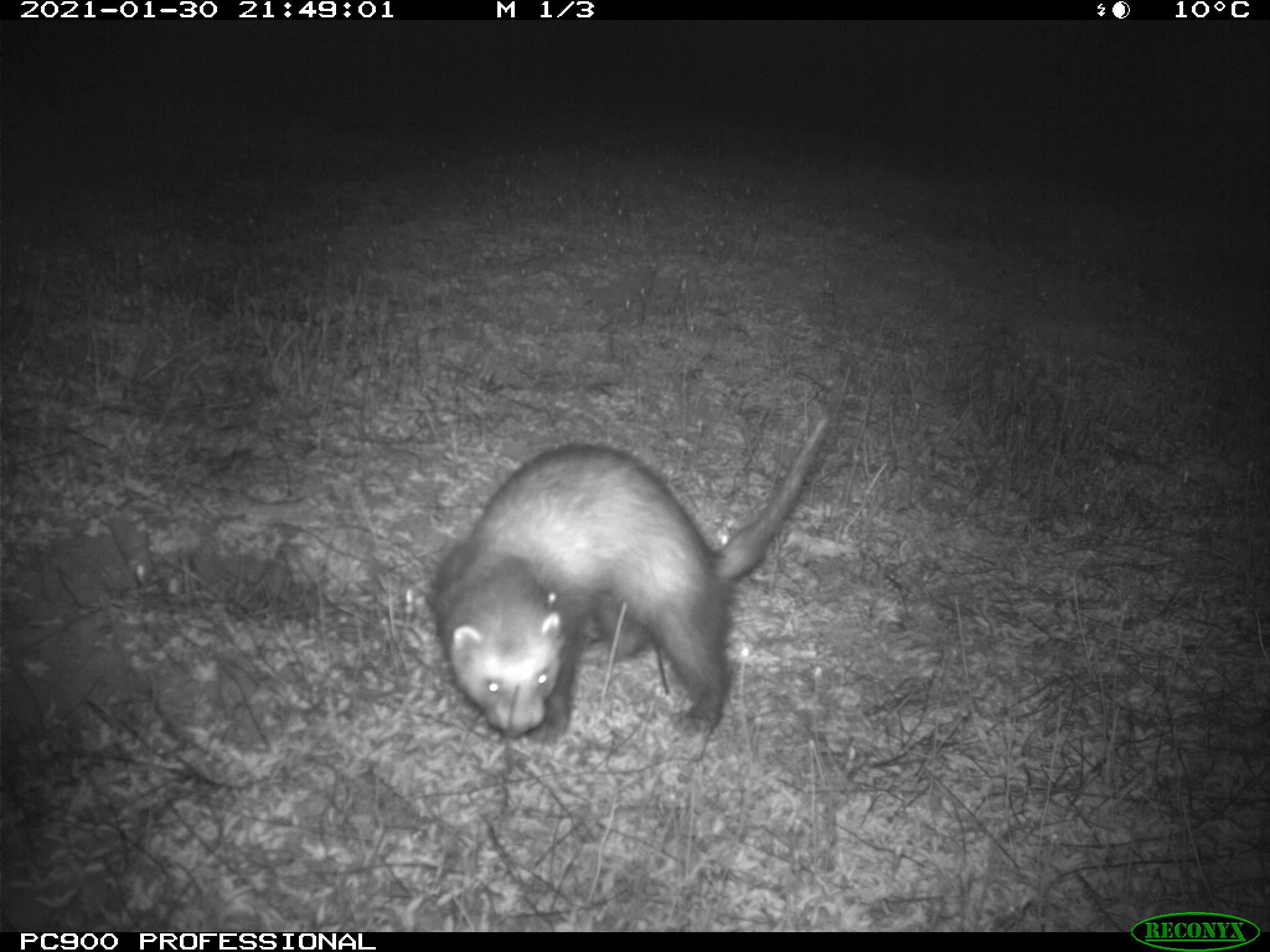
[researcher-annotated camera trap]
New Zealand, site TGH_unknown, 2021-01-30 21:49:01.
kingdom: Animalia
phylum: Chordata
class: Mammalia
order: Carnivora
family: Mustelidae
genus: Mustela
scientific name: Mustela furo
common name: ferret